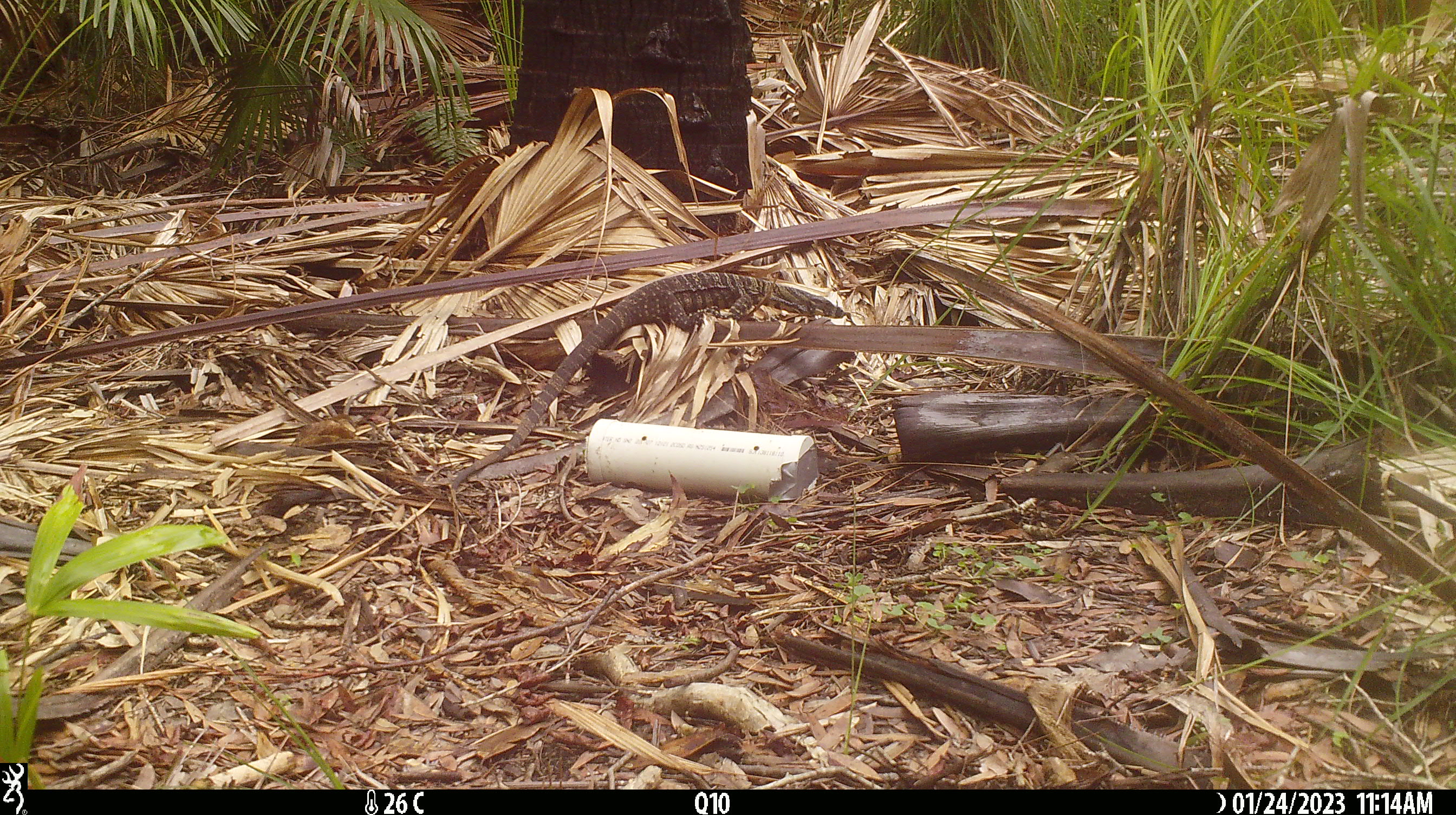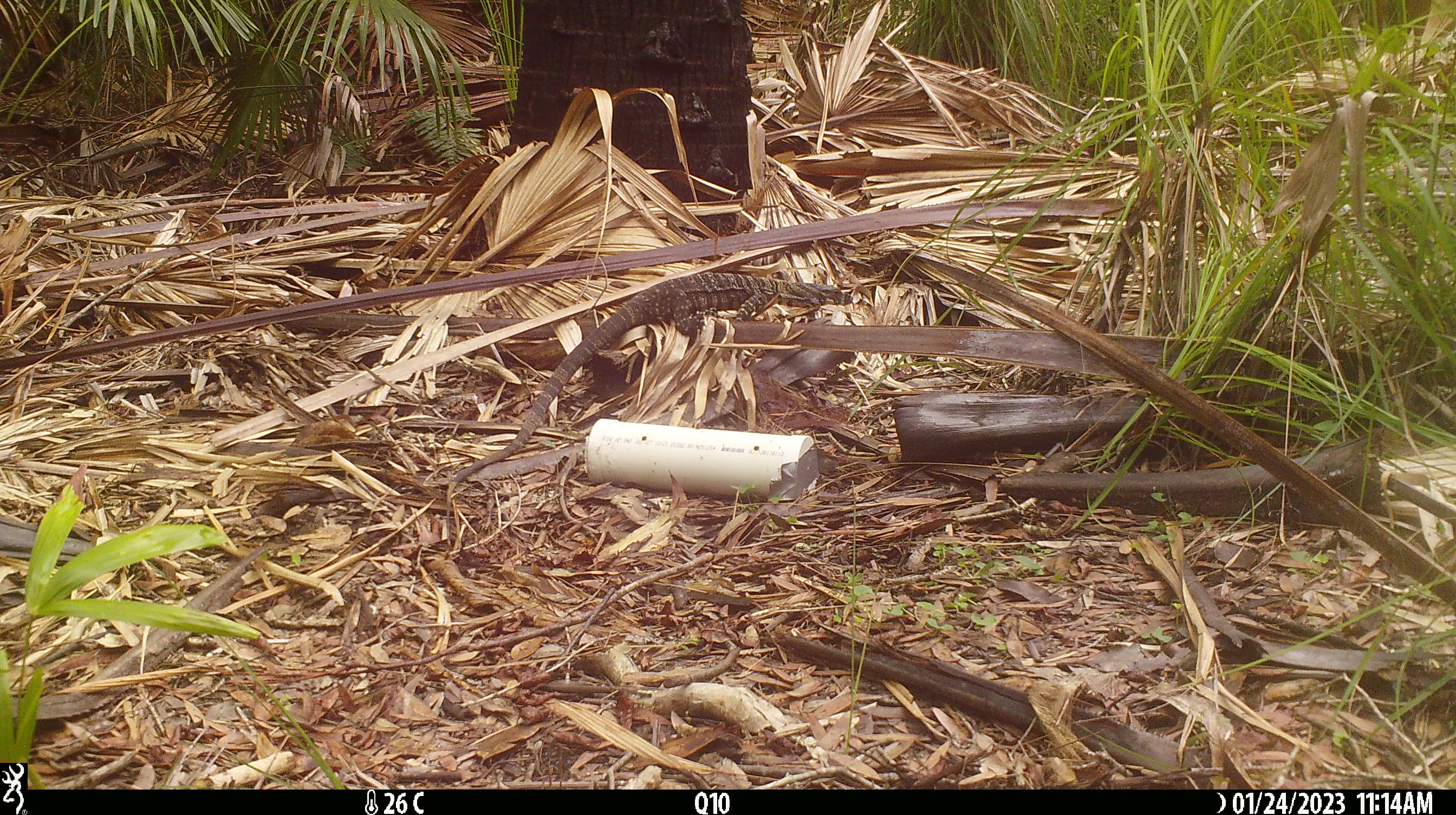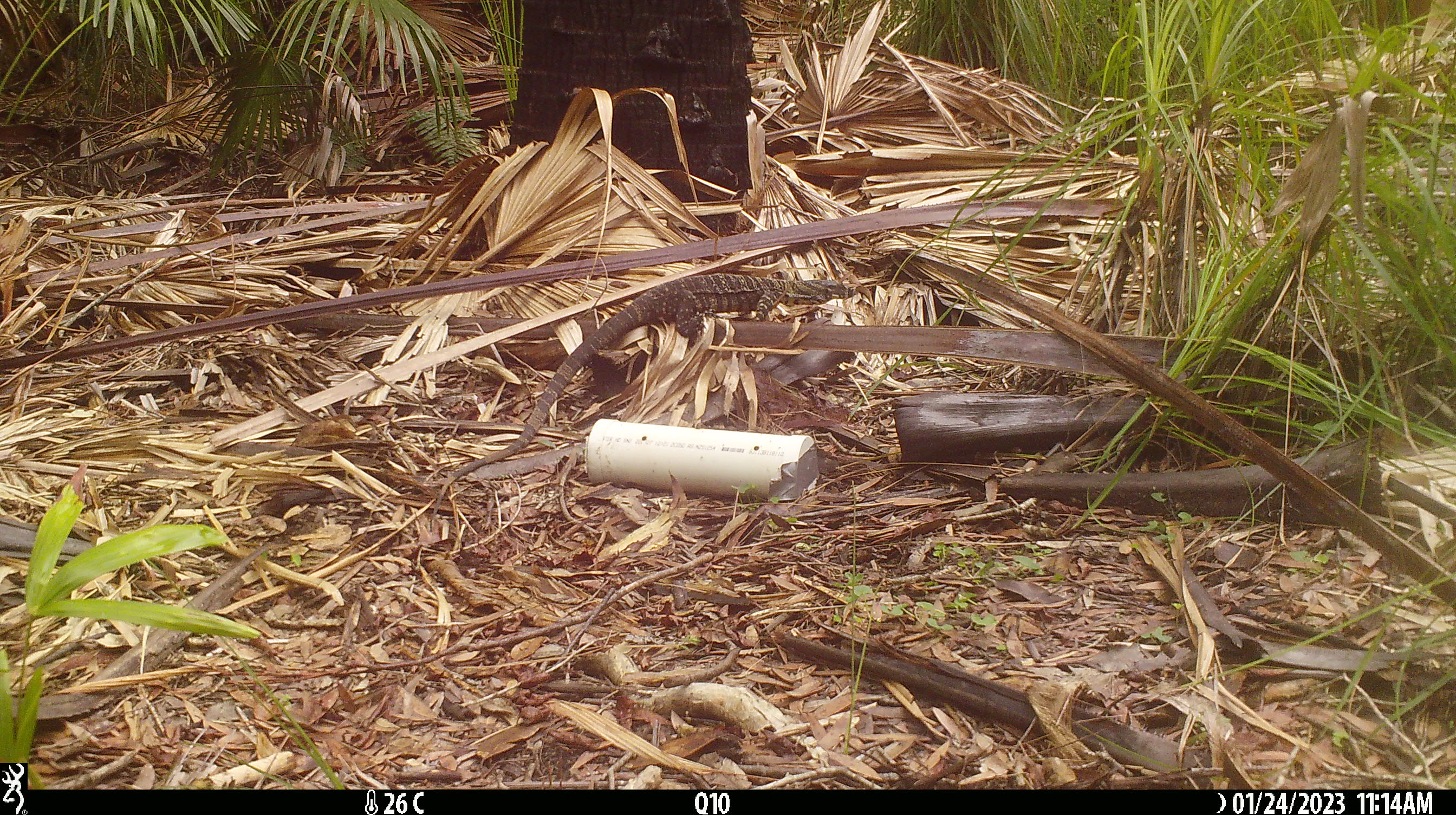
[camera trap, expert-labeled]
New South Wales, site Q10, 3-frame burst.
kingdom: Animalia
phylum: Chordata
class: Reptilia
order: Squamata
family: Varanidae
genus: Varanus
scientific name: Varanus varius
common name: lace monitor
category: goanna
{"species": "goanna (lace monitor) (Varanus varius)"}